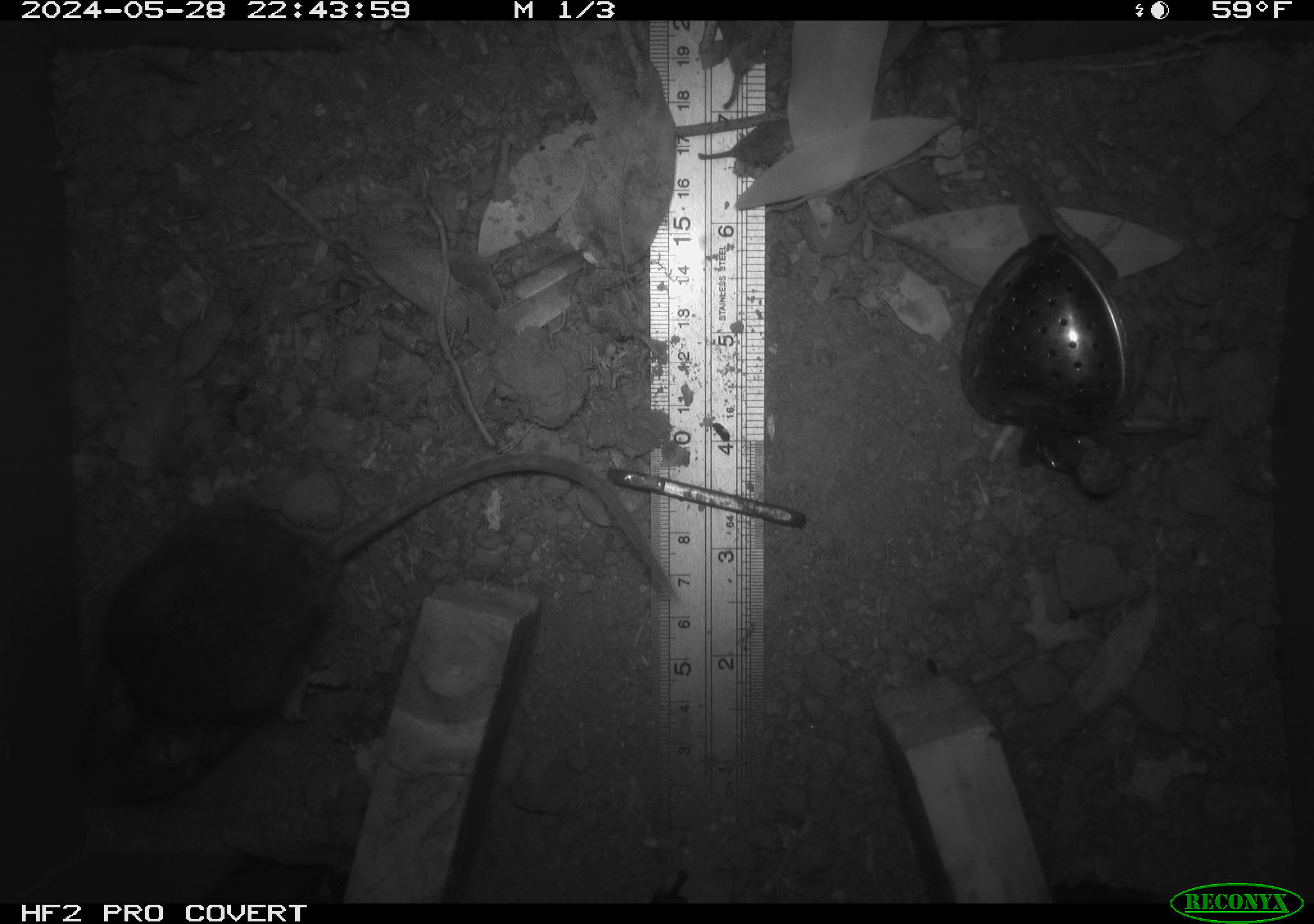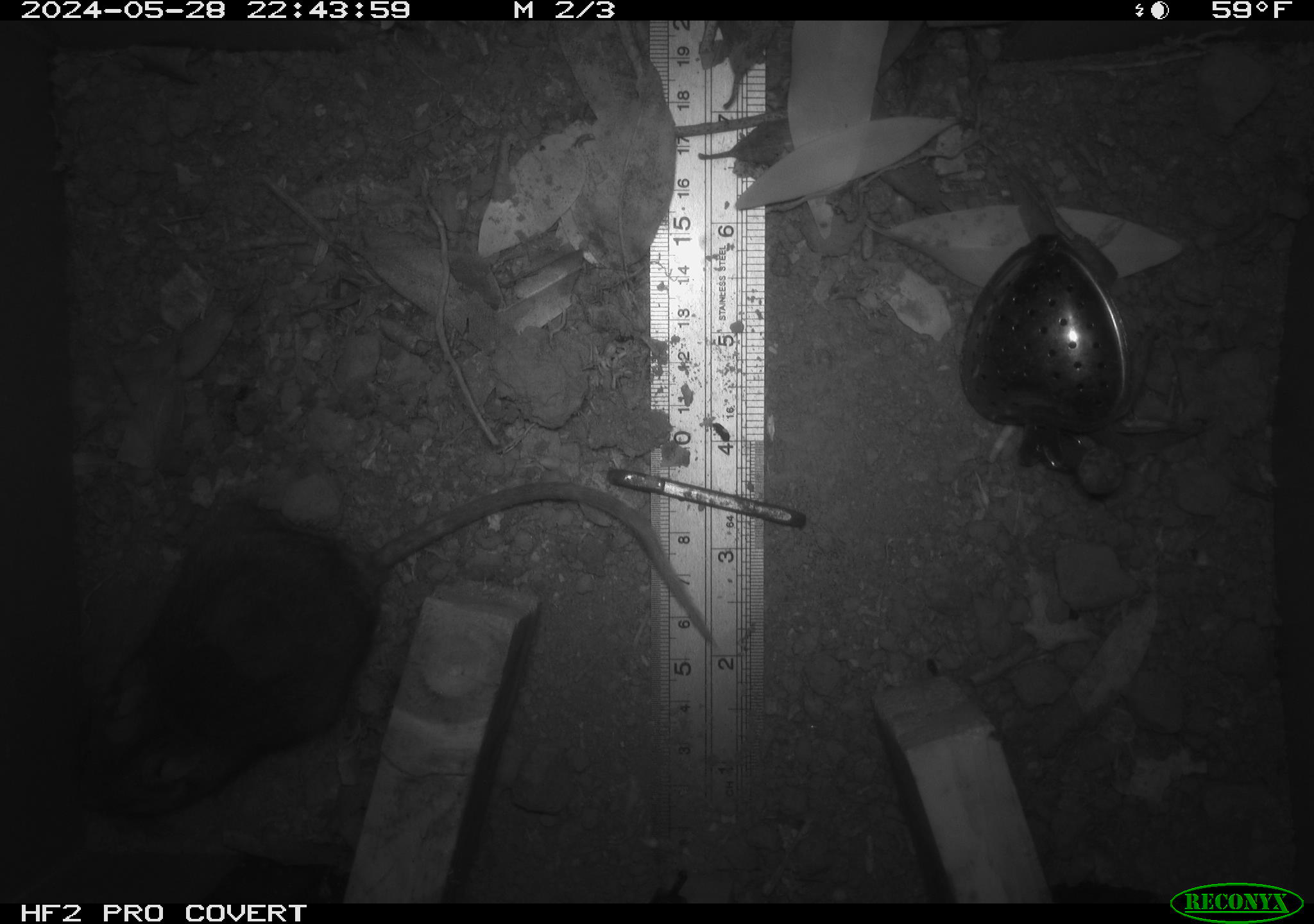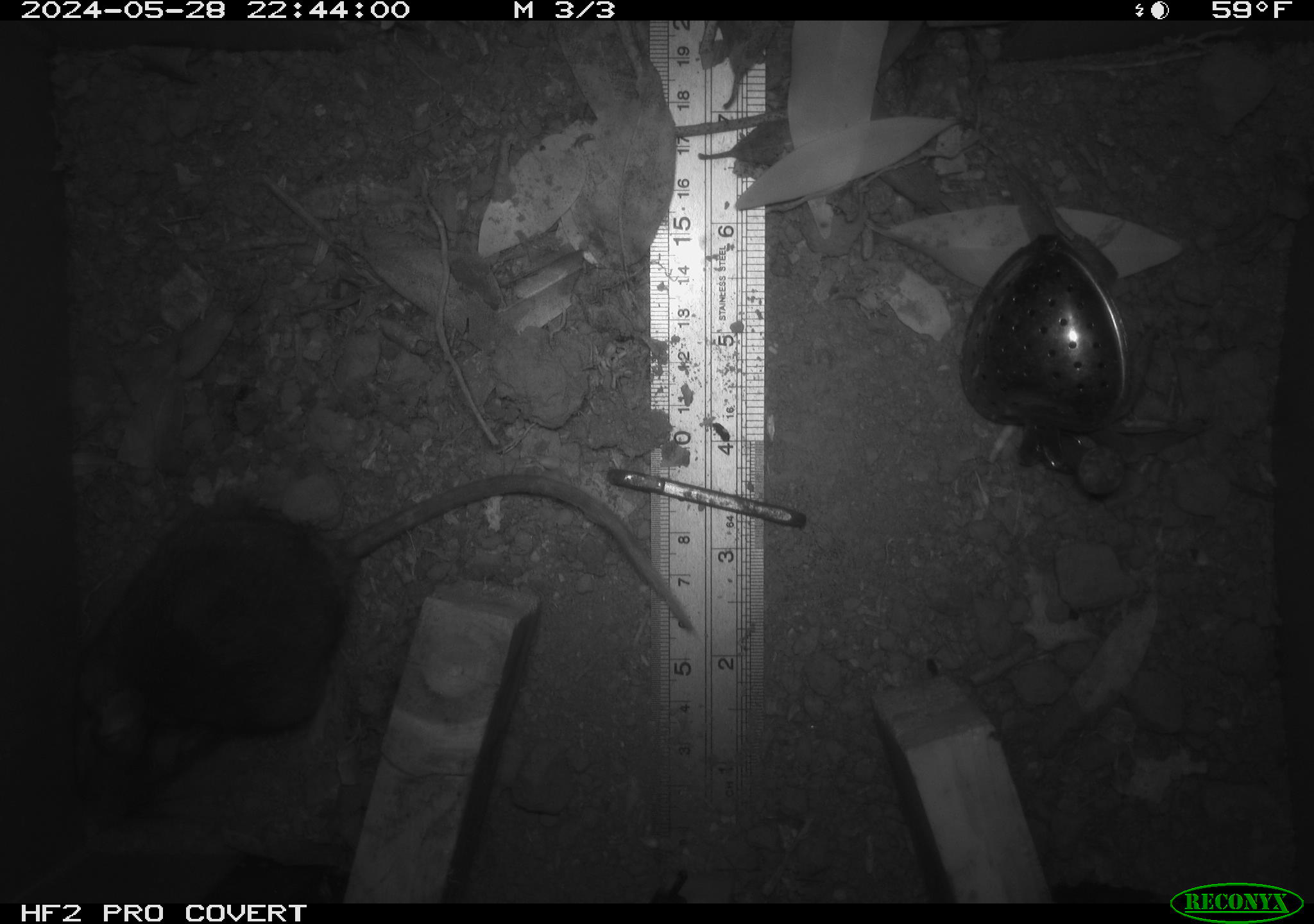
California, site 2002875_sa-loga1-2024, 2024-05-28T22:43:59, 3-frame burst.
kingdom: Animalia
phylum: Chordata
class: Mammalia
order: Rodentia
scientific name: Rodentia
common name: rodent